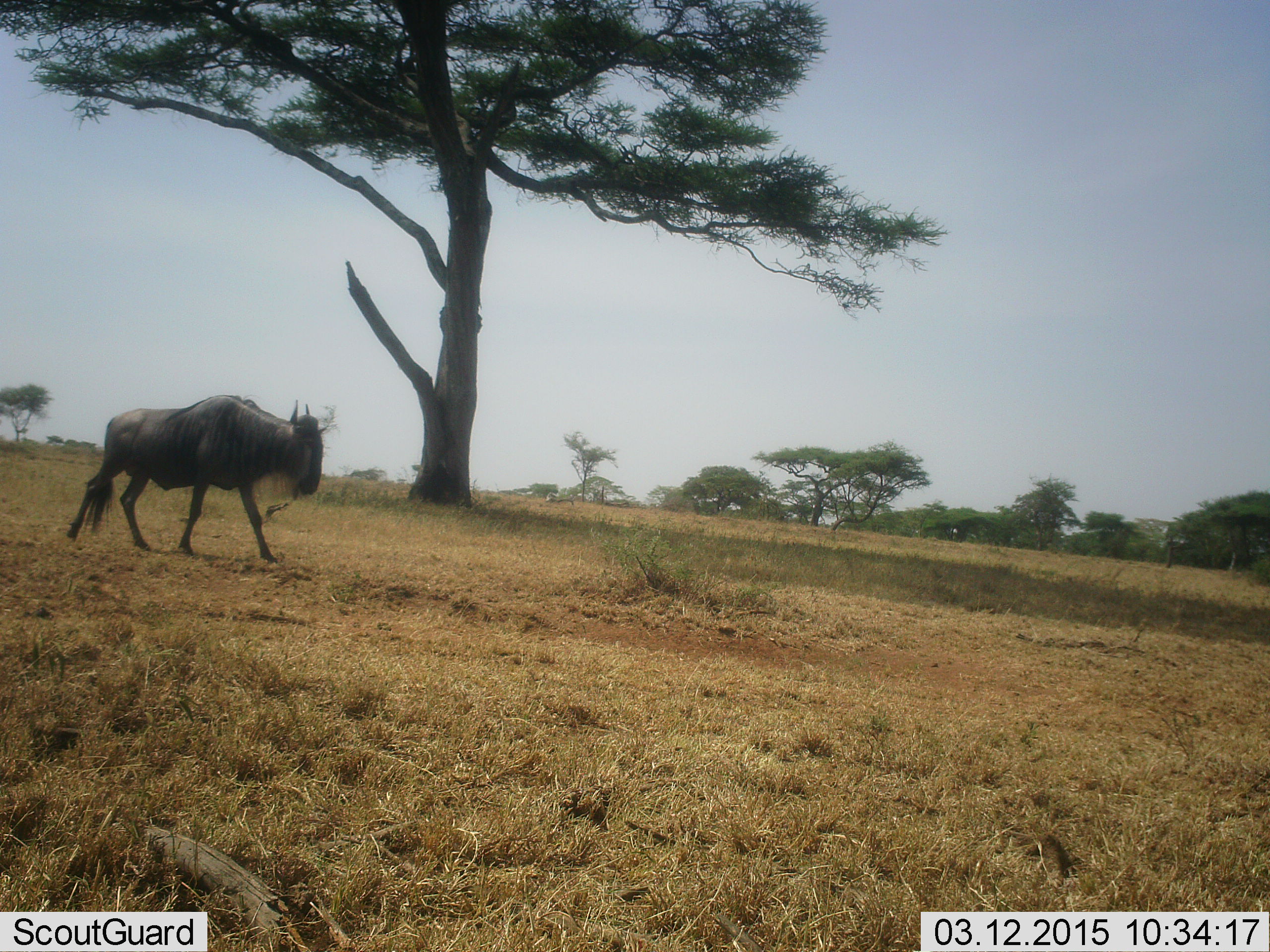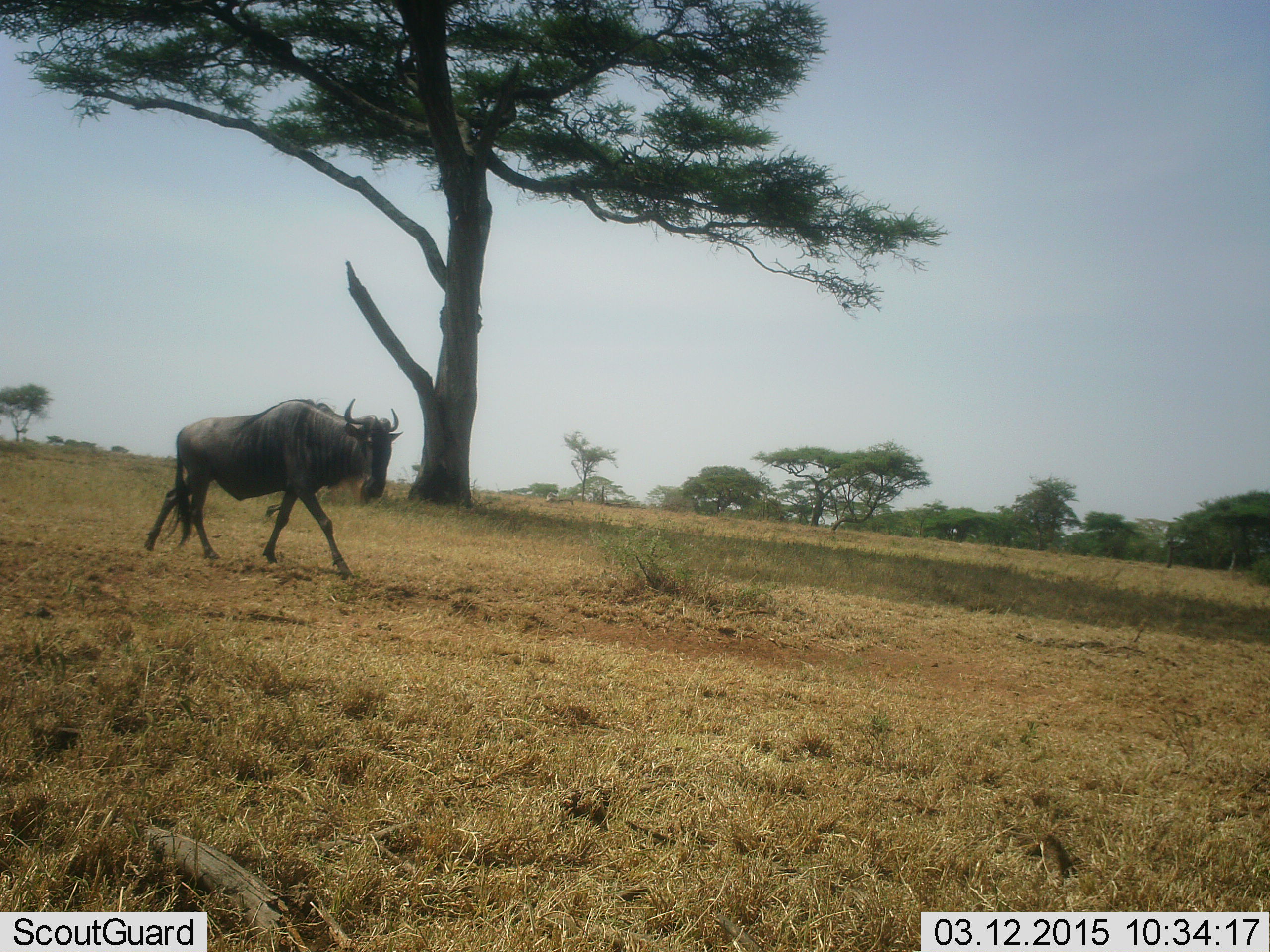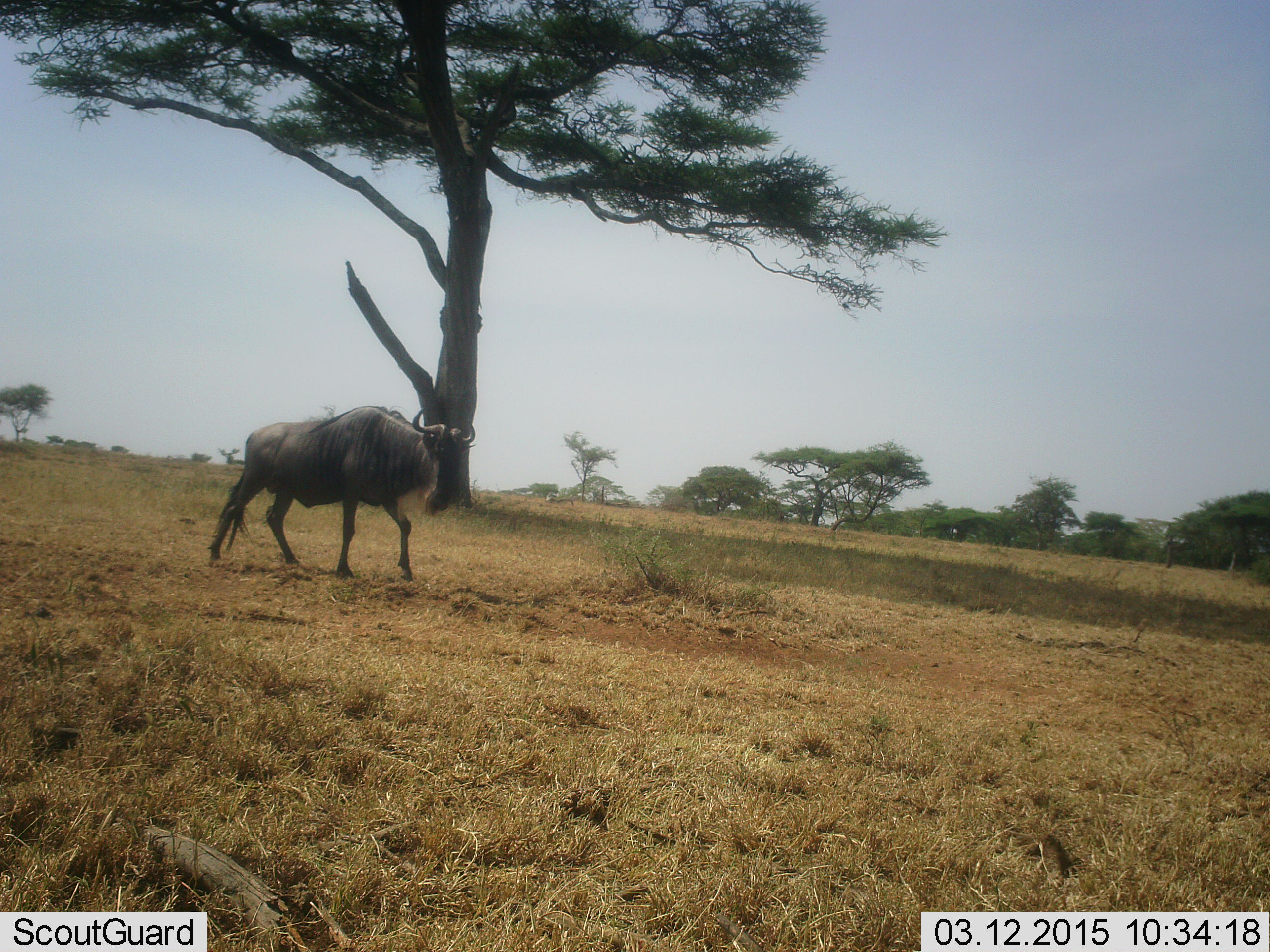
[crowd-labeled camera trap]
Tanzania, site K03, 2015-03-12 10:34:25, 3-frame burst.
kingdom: Animalia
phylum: Chordata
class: Mammalia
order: Artiodactyla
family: Bovidae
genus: Connochaetes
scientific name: Connochaetes taurinus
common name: blue wildebeest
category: wildebeest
Wildebeest (blue wildebeest) (Connochaetes taurinus), count 1. Behavior (volunteer vote fractions): standing 20%, resting 0%, moving 100%, interacting 0%. Young present (vote fraction): 0%. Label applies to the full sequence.